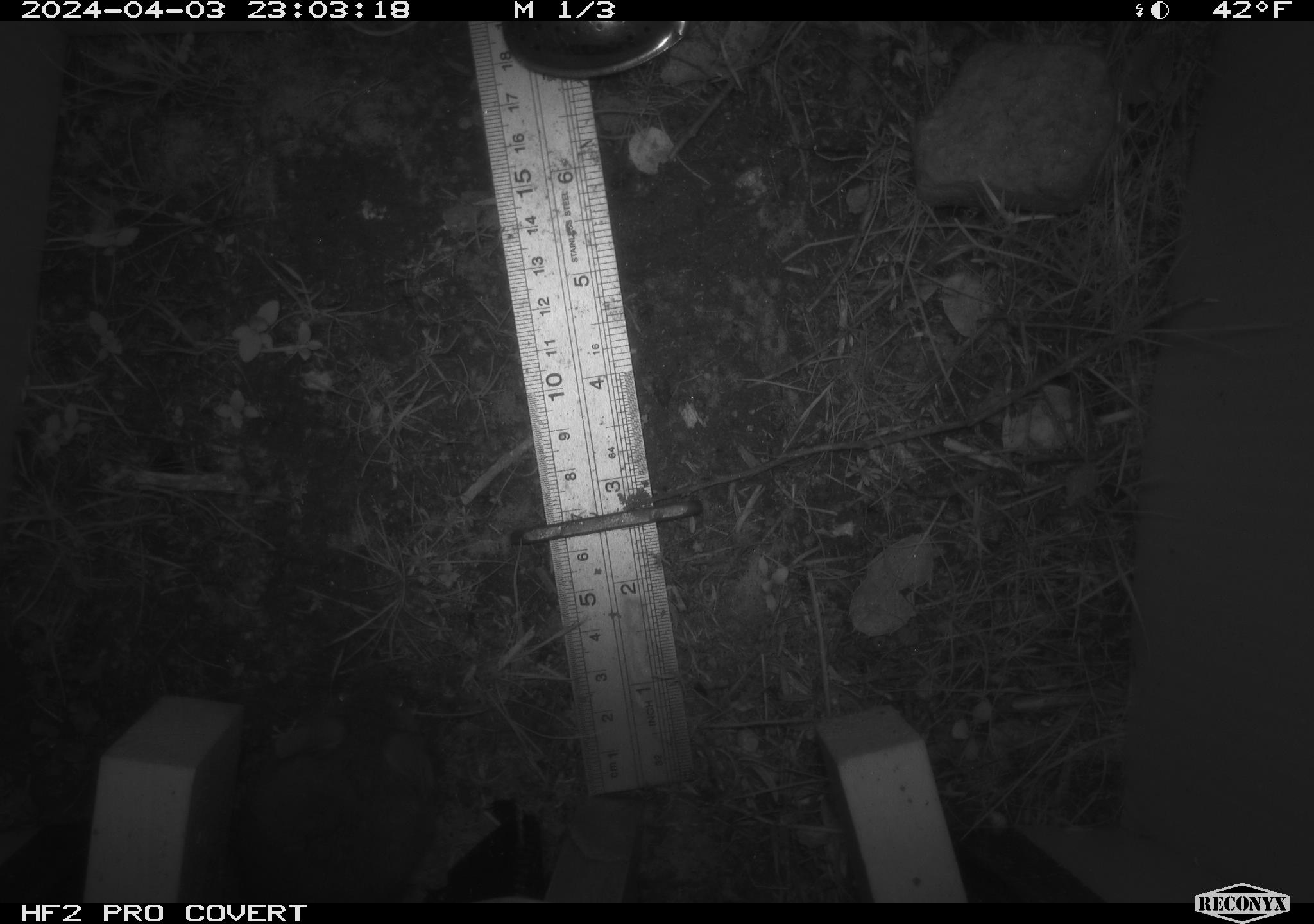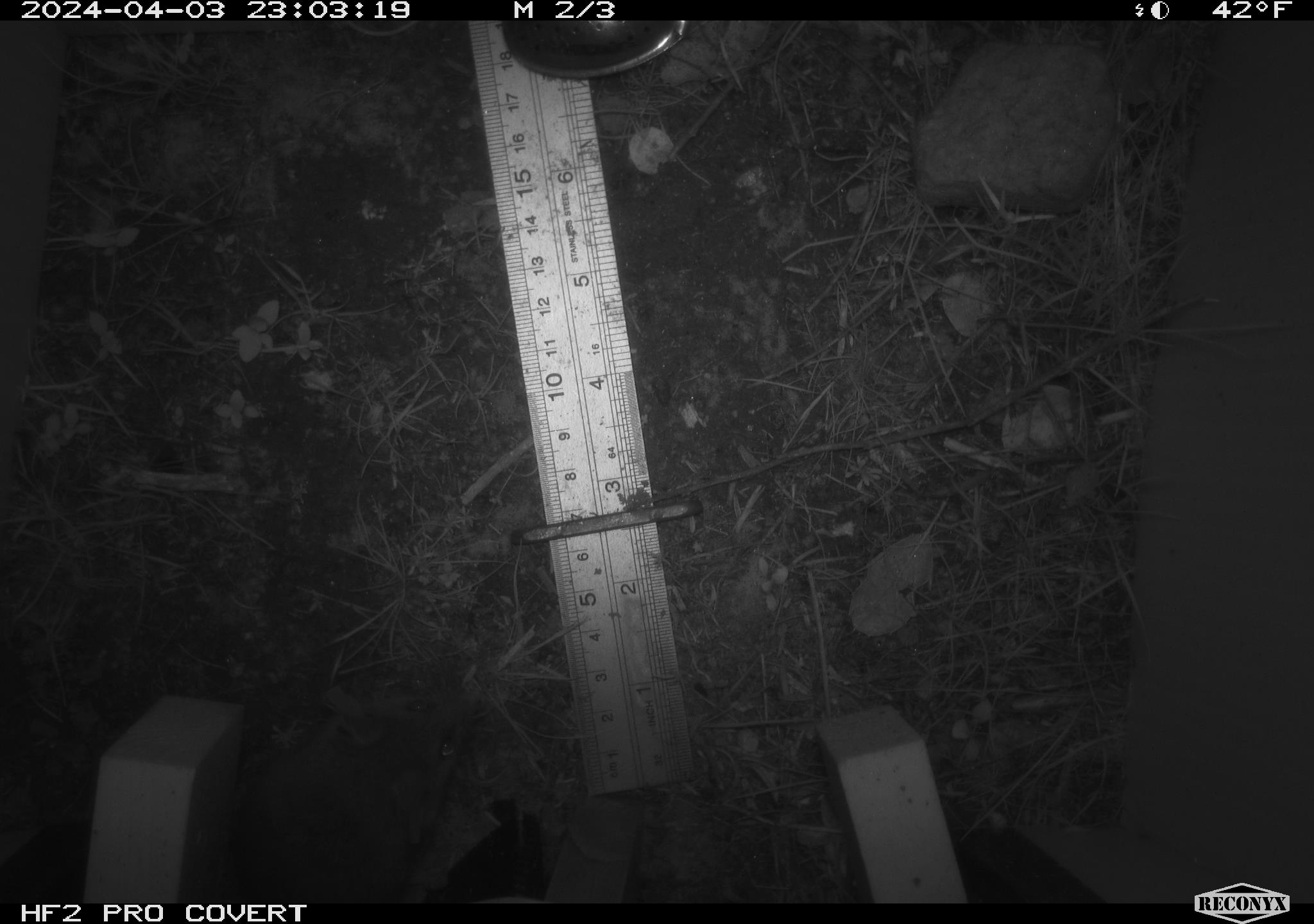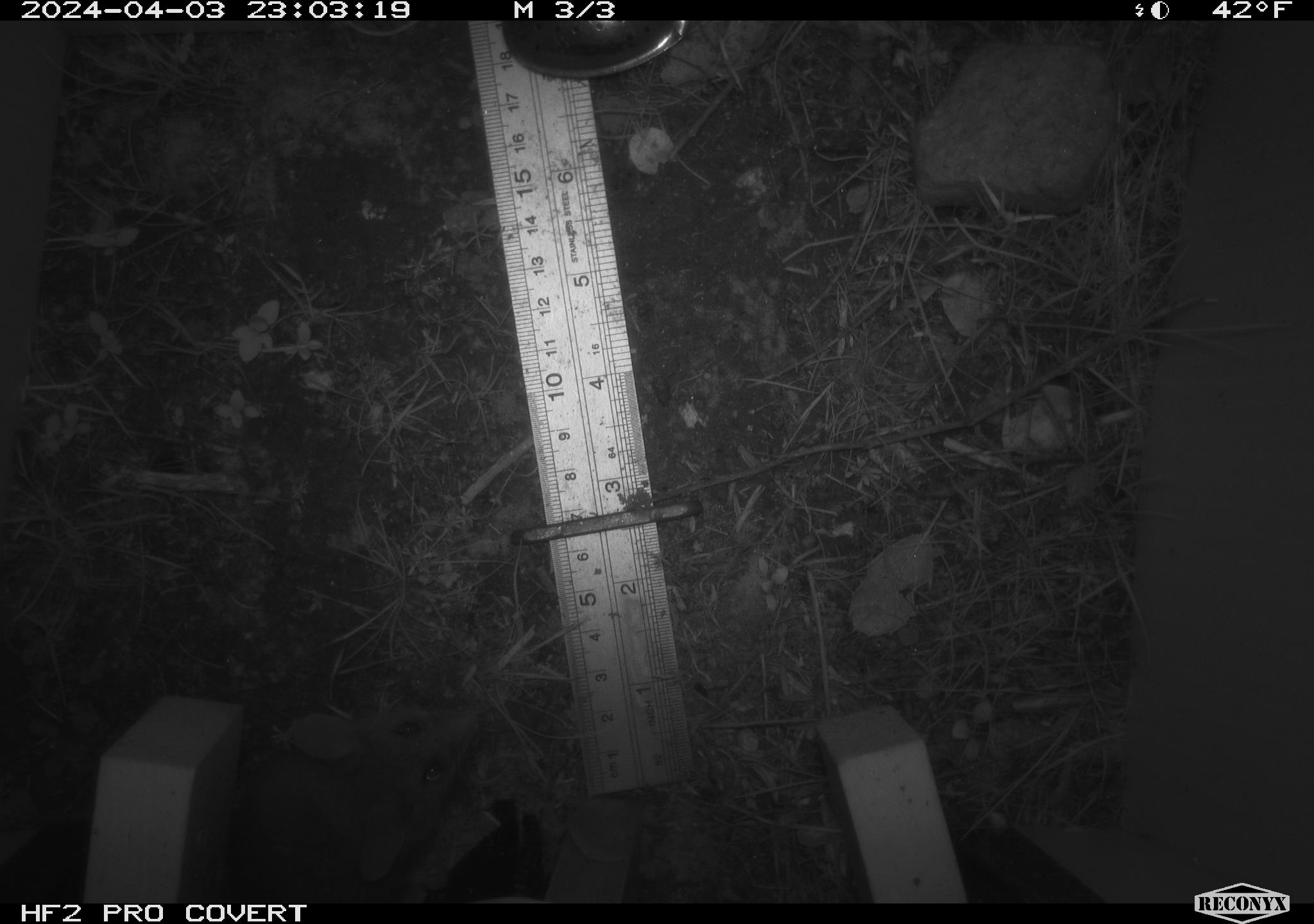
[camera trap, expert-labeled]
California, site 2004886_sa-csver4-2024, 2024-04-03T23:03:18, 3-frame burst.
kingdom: Animalia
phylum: Chordata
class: Mammalia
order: Rodentia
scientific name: Rodentia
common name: mouse species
Mouse species (Rodentia).